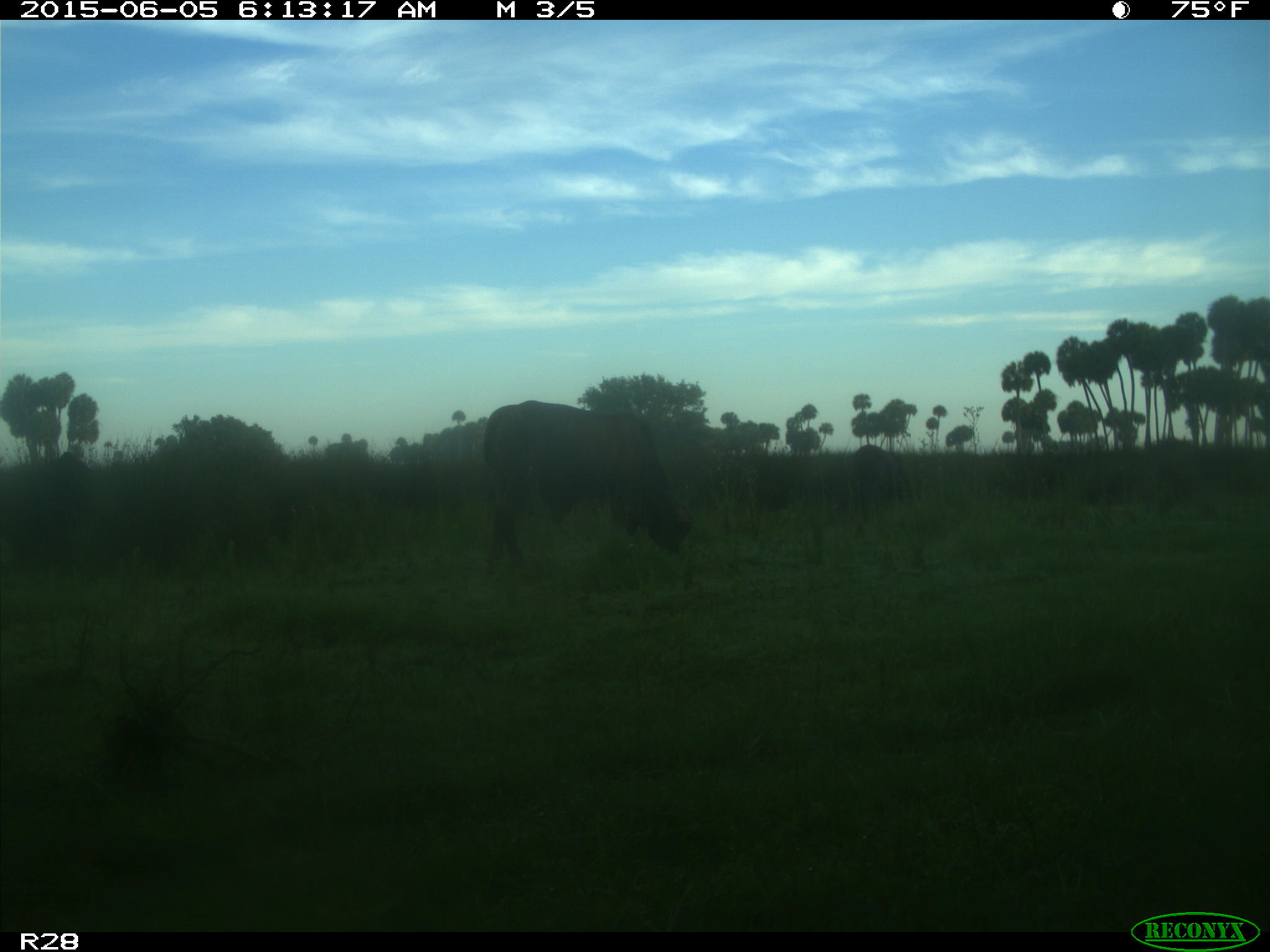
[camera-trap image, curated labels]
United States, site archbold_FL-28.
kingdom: Animalia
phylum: Chordata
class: Mammalia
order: Artiodactyla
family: Bovidae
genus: Bos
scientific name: Bos taurus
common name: domestic cow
Bos taurus (domestic cow).